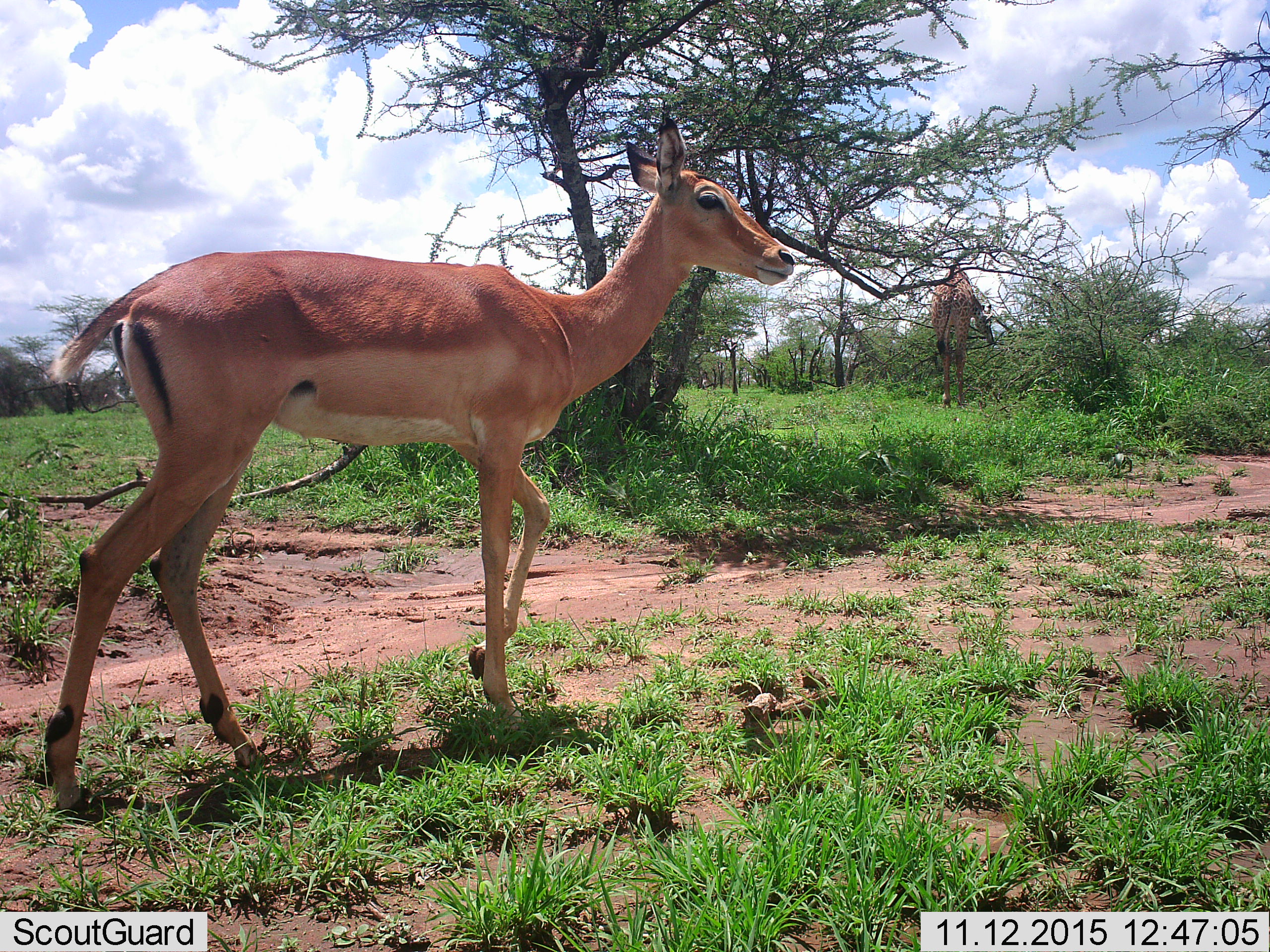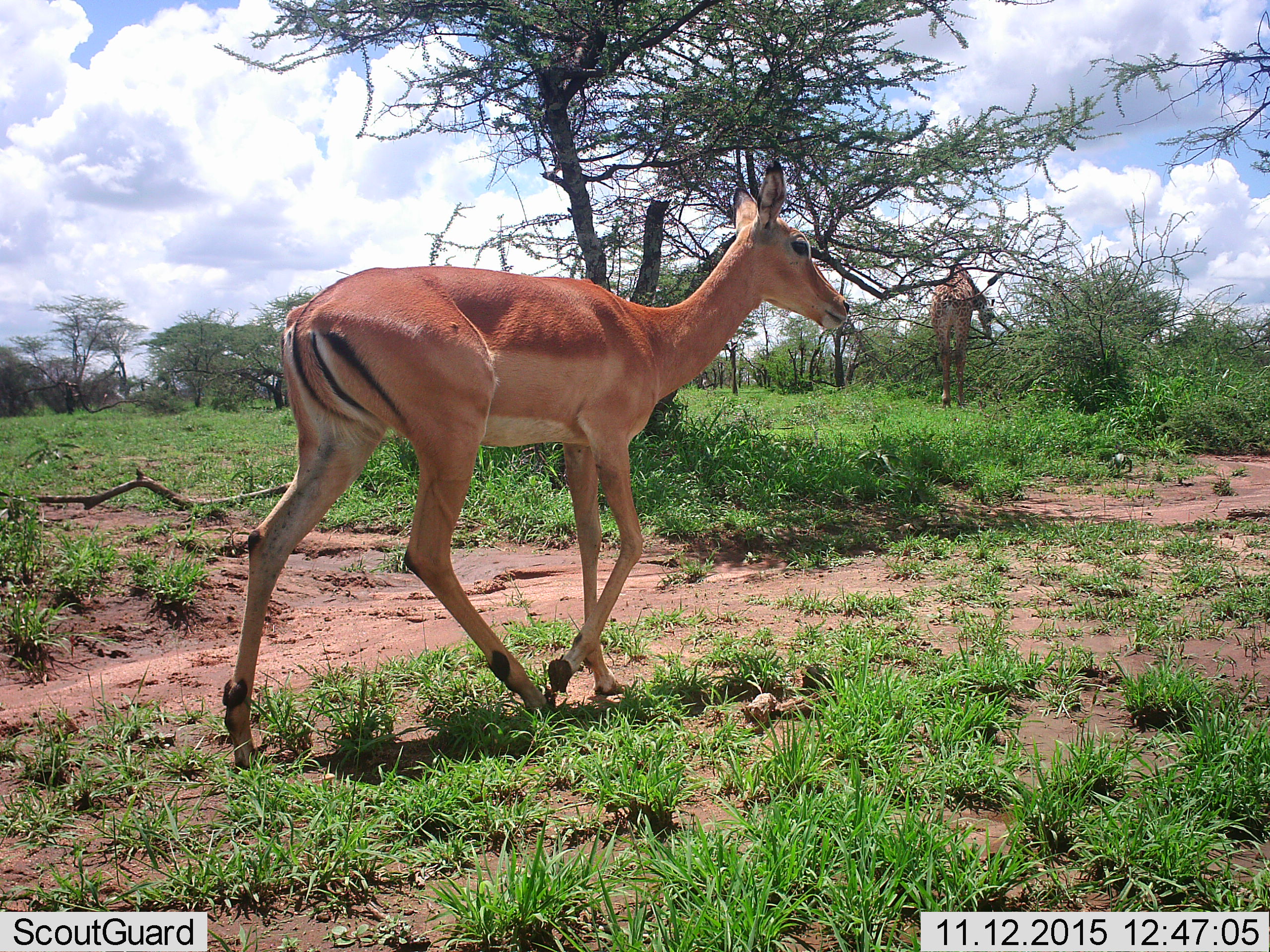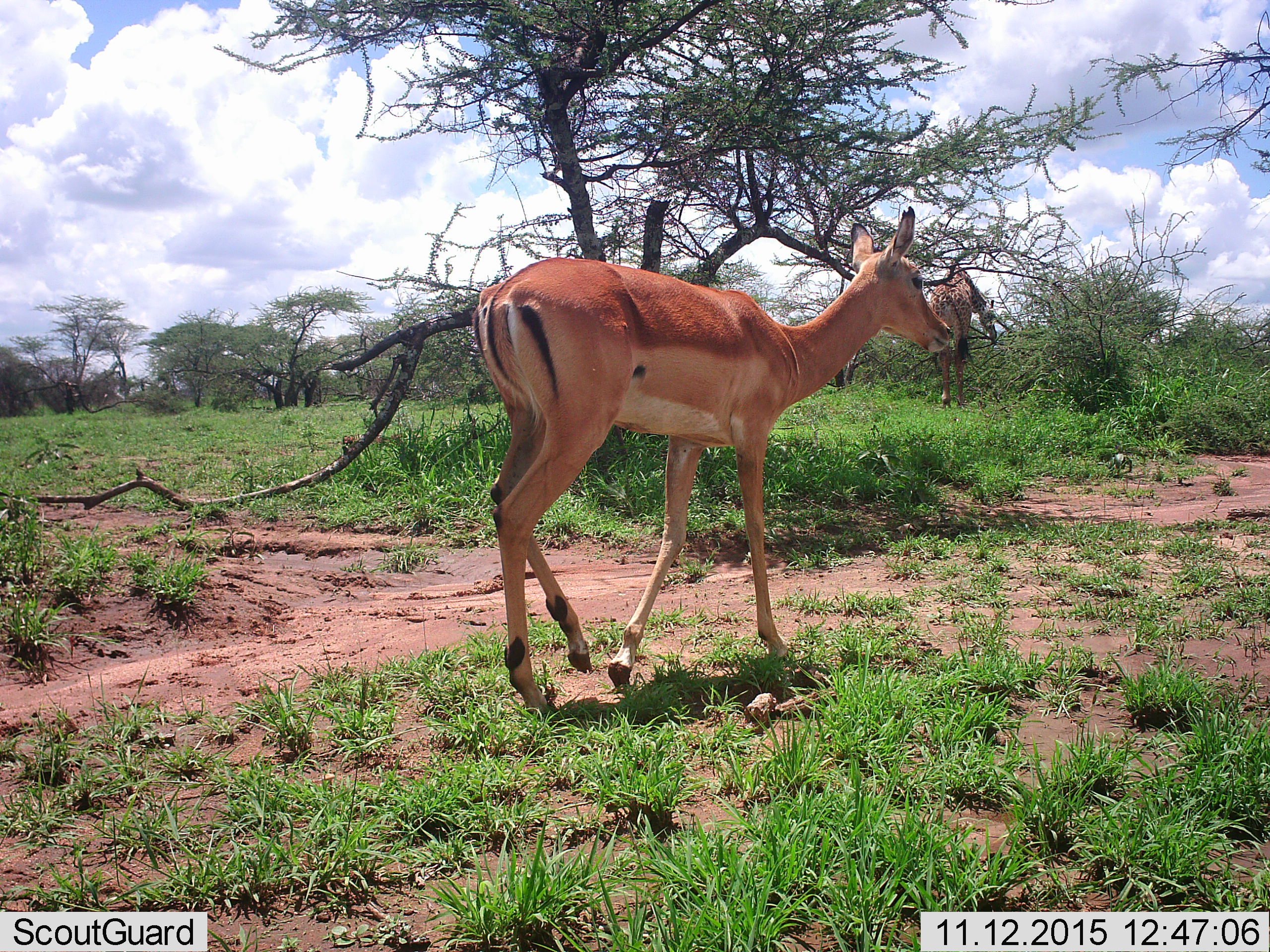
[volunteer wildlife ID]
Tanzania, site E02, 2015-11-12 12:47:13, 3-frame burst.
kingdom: Animalia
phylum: Chordata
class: Mammalia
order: Artiodactyla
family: Giraffidae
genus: Giraffa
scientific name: Giraffa camelopardalis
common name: giraffe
Giraffe (Giraffa camelopardalis), count 1. Behavior (volunteer vote fractions): standing 23%, resting 0%, moving 0%, interacting 0%. Young present (vote fraction): 8%. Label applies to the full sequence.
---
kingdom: Animalia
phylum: Chordata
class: Mammalia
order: Artiodactyla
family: Bovidae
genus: Aepyceros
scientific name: Aepyceros melampus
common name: impala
Impala (Aepyceros melampus), count 1. Behavior (volunteer vote fractions): standing 10%, resting 0%, moving 90%, interacting 0%. Young present (vote fraction): 0%. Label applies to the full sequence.